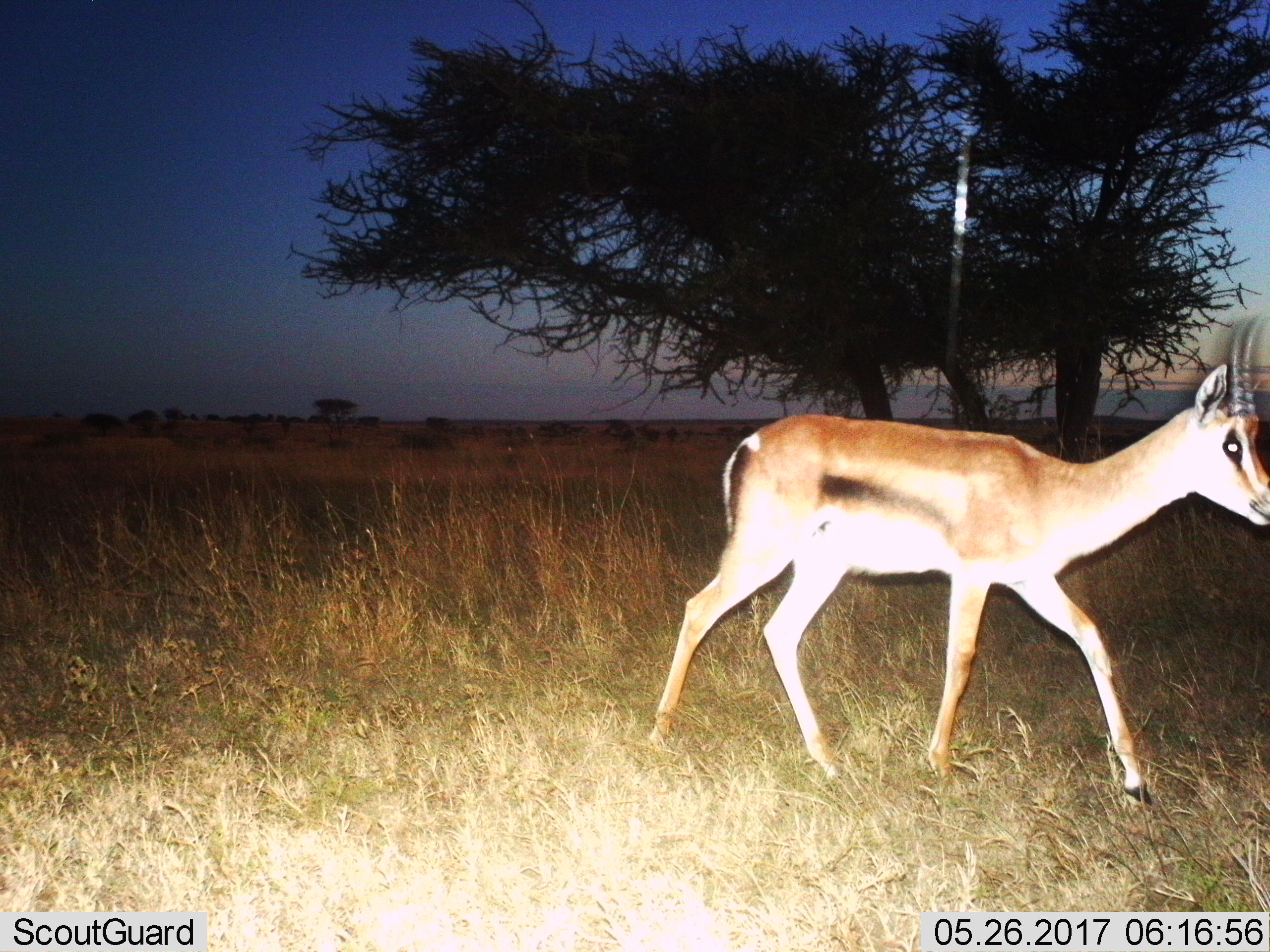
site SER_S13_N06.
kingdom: Animalia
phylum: Chordata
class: Mammalia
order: Artiodactyla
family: Bovidae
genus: Eudorcas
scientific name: Eudorcas thomsonii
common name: thomson's gazelle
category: gazellethomsons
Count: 1.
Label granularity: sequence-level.